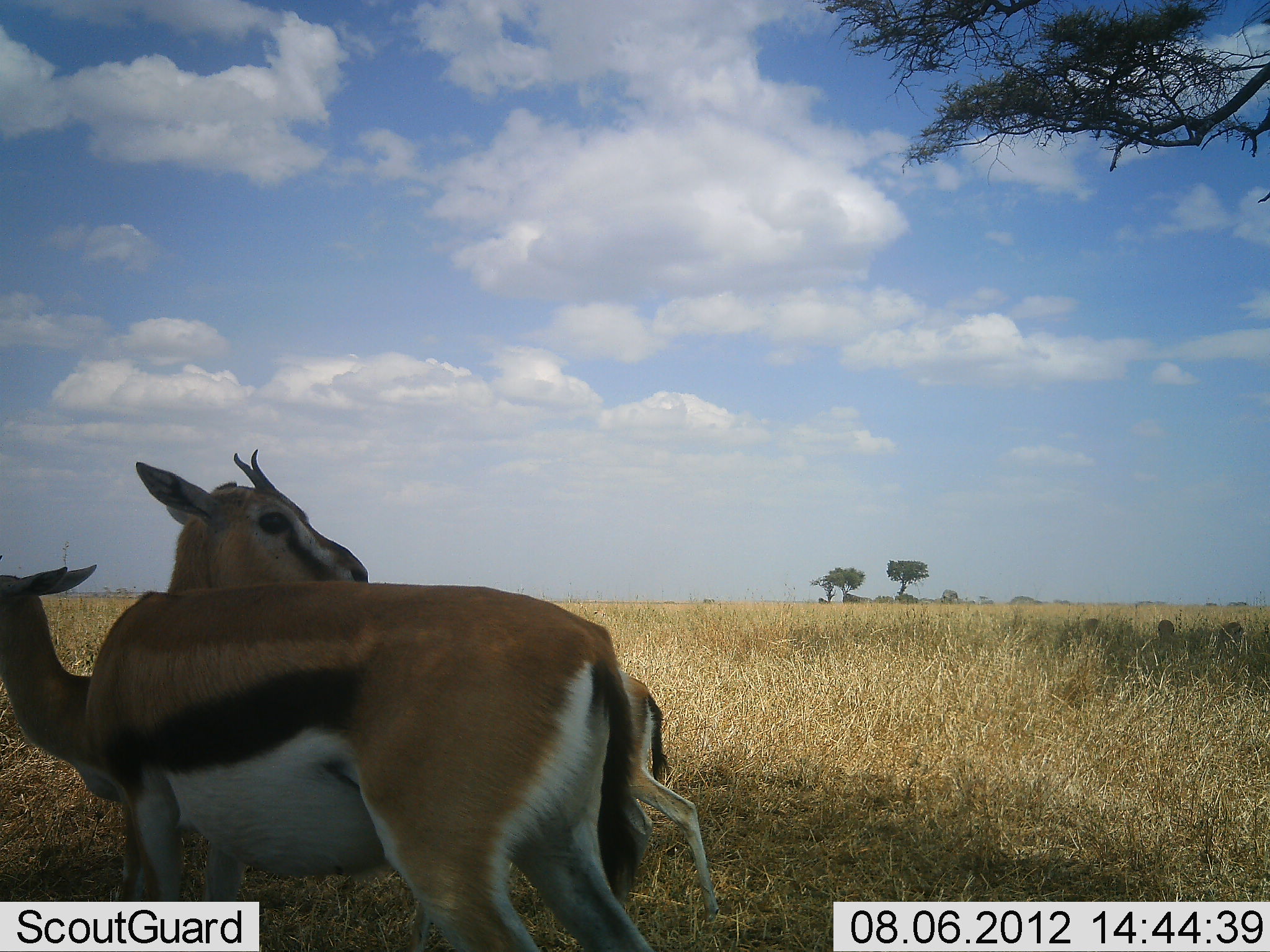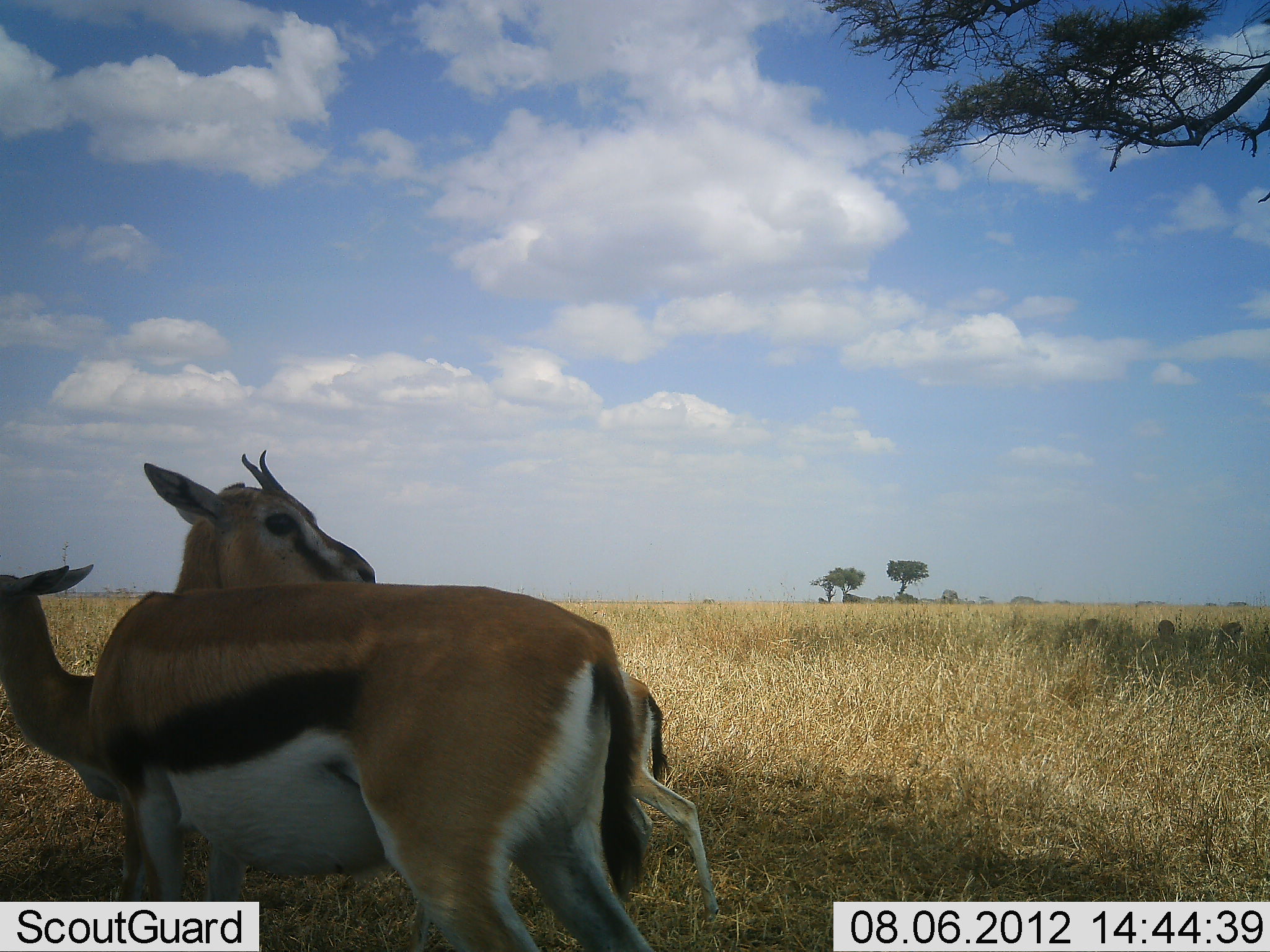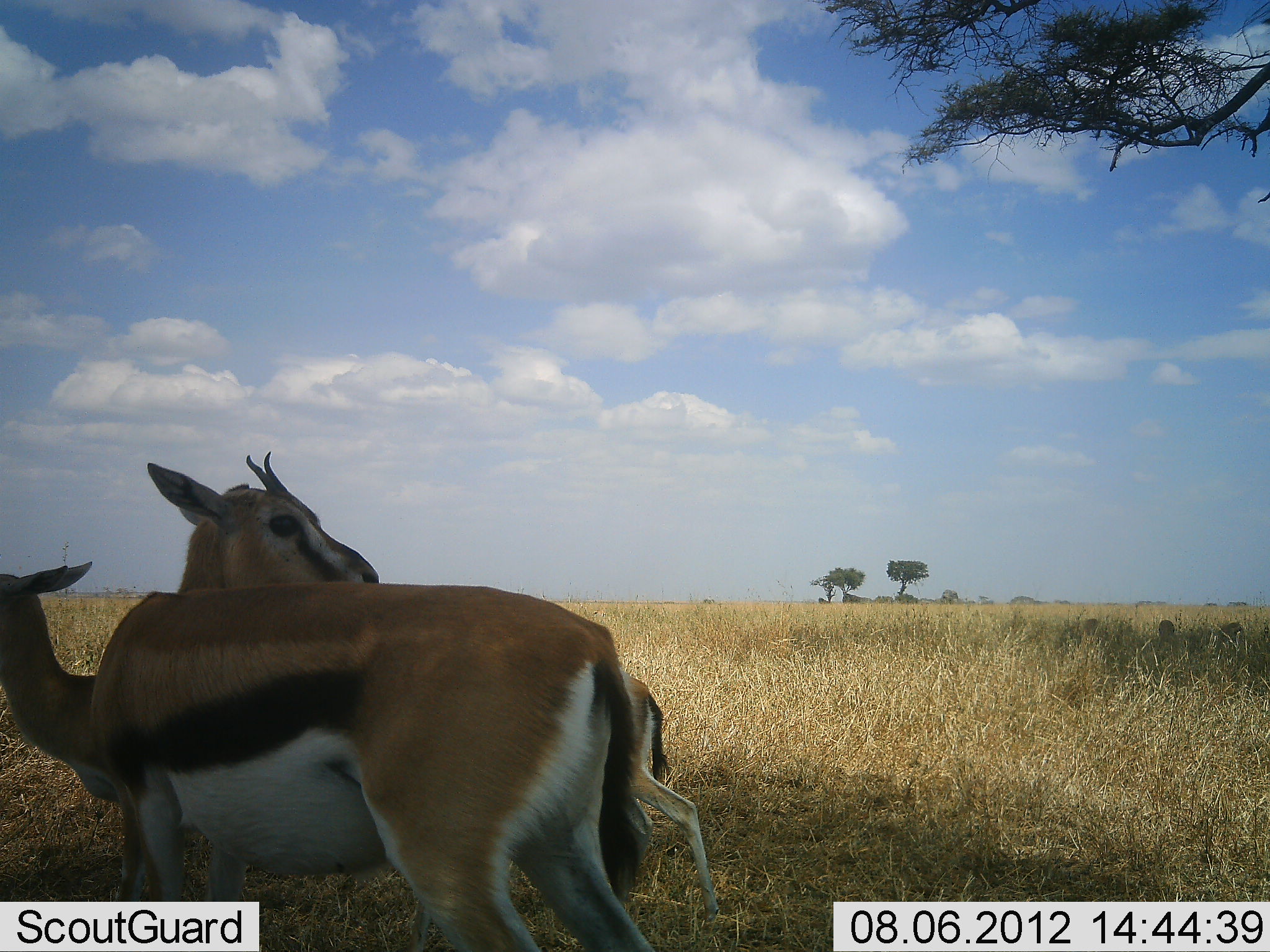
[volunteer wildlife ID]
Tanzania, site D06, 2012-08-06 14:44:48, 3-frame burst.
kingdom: Animalia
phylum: Chordata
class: Mammalia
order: Artiodactyla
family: Bovidae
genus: Eudorcas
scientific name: Eudorcas thomsonii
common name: thomson's gazelle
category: gazellethomsons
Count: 3.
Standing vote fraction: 100%.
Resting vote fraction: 0%.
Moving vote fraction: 0%.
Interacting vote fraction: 10%.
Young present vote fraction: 20%.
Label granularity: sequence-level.